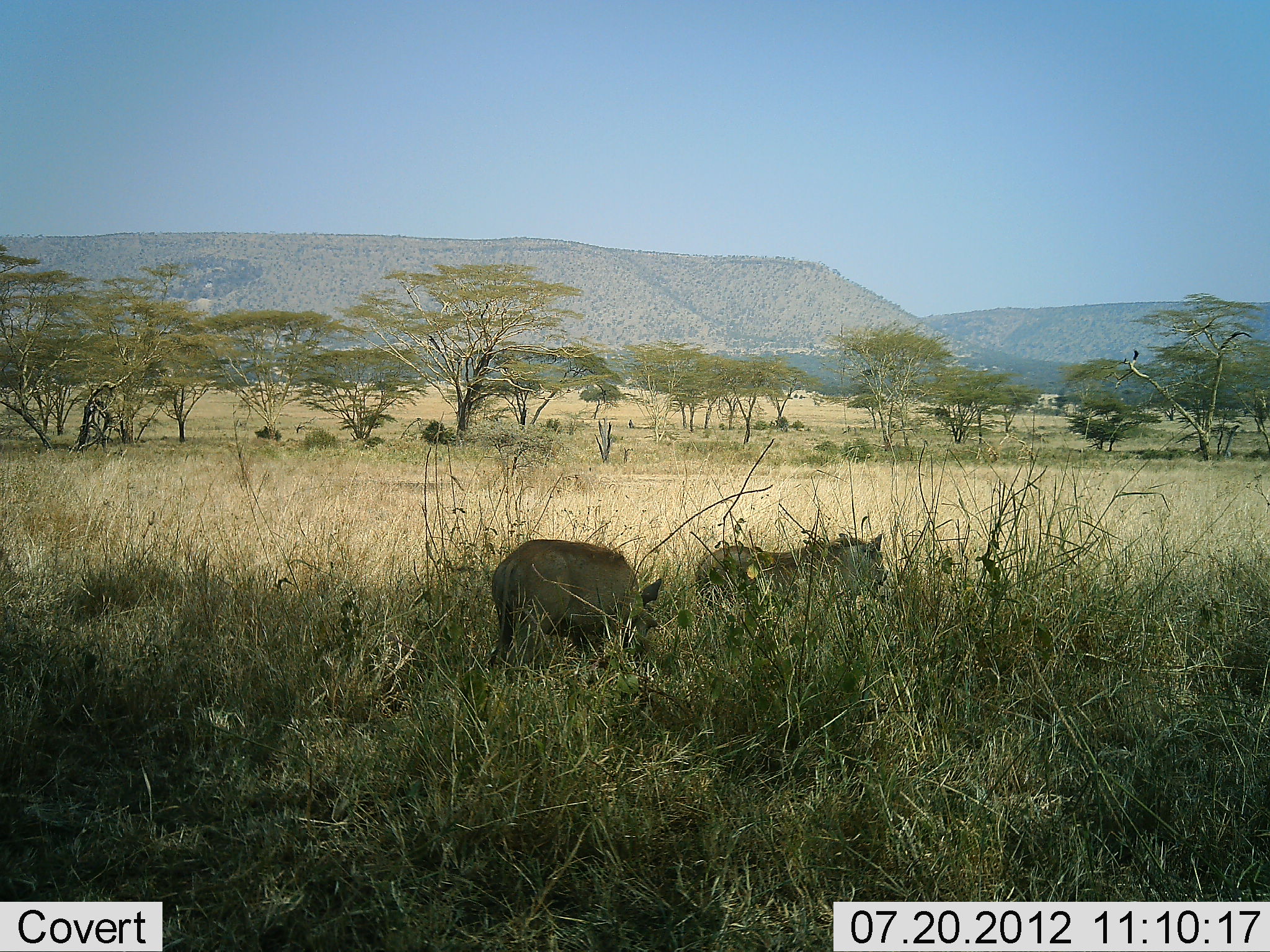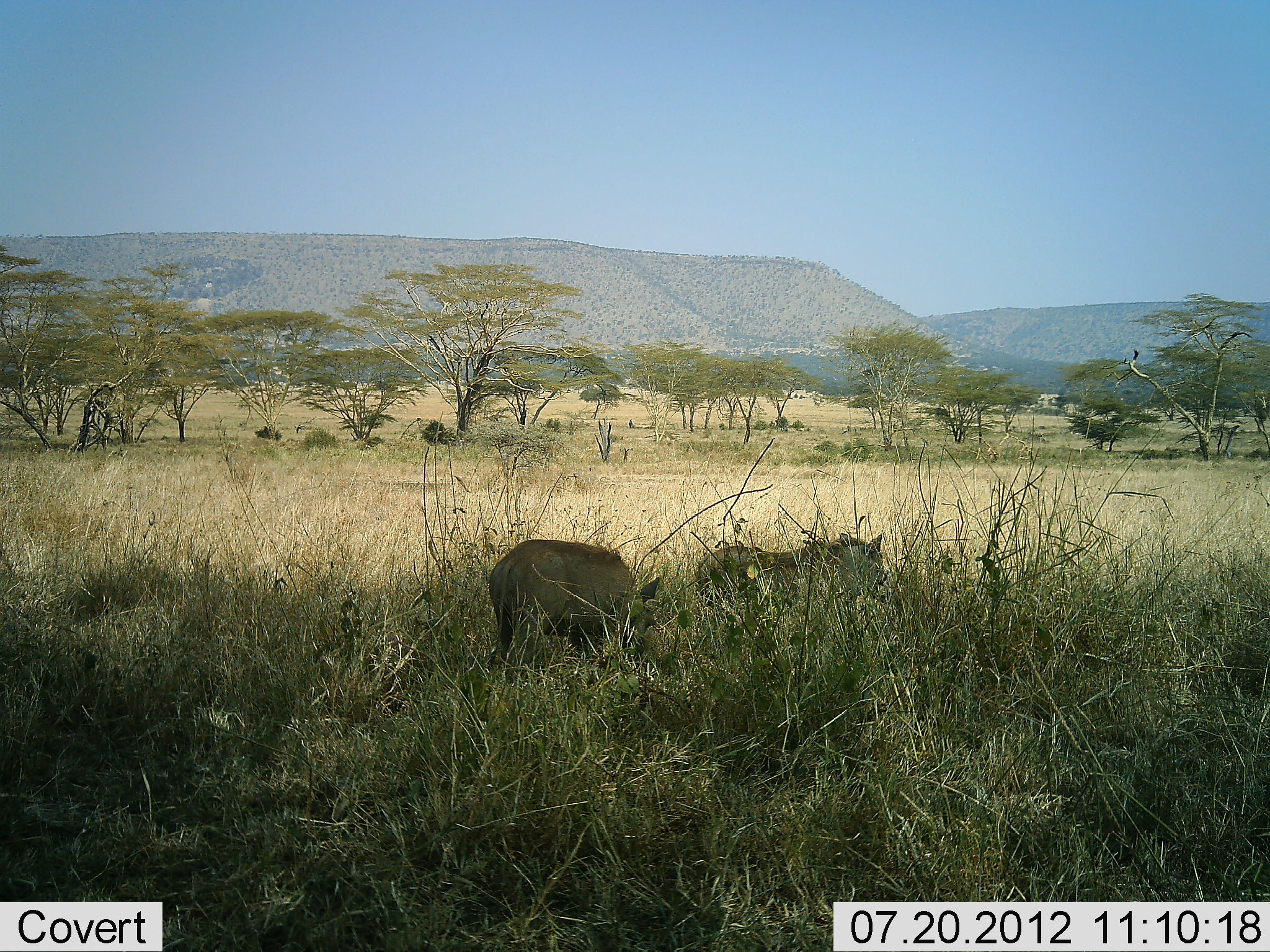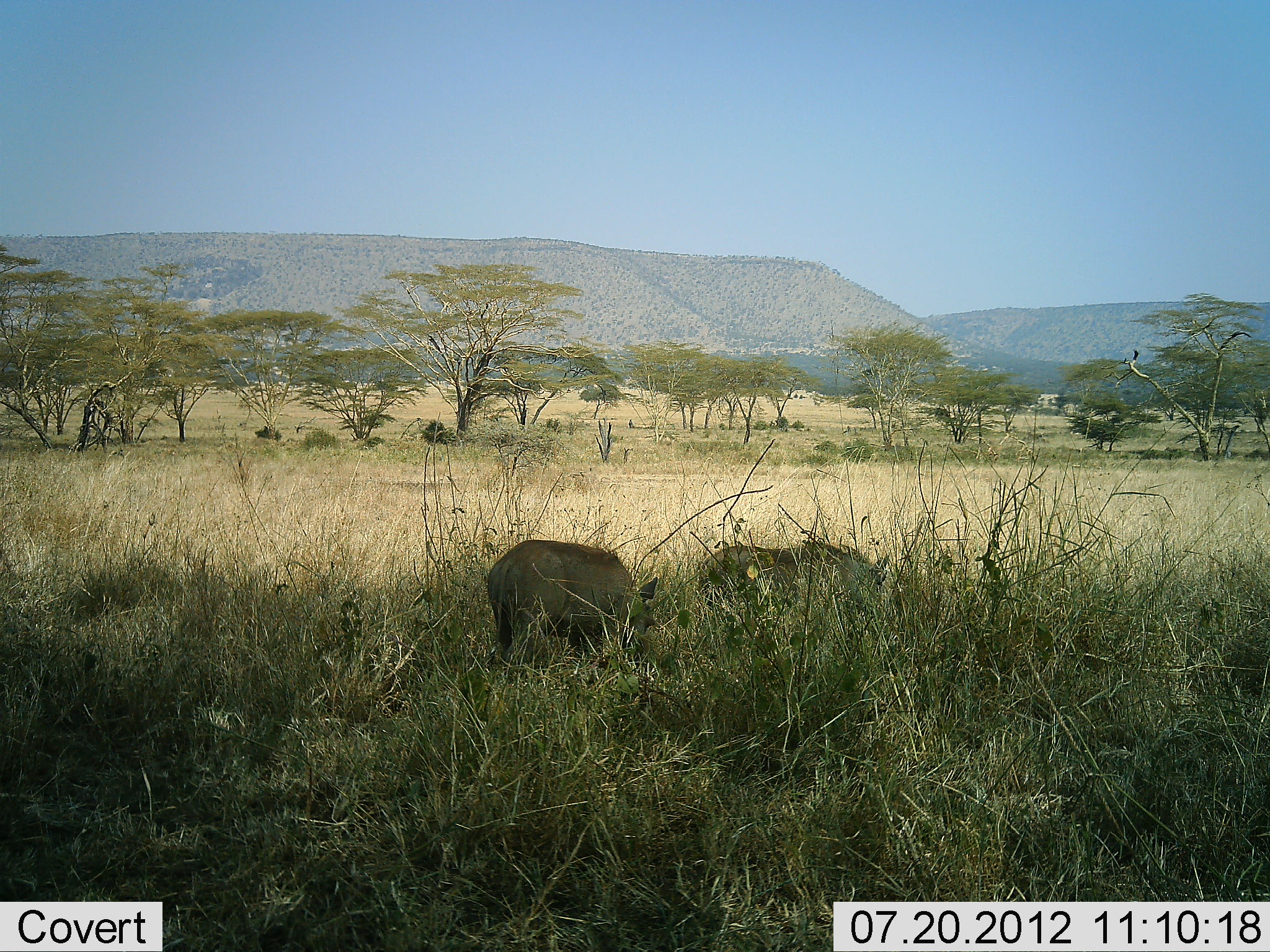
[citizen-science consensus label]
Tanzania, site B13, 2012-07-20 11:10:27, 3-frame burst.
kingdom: Animalia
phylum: Chordata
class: Mammalia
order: Artiodactyla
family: Suidae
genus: Phacochoerus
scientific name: Phacochoerus africanus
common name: warthog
Warthog (Phacochoerus africanus), count 2. Behavior (volunteer vote fractions): standing 27%, resting 0%, moving 45%, interacting 0%. Young present (vote fraction): 0%. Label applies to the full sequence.